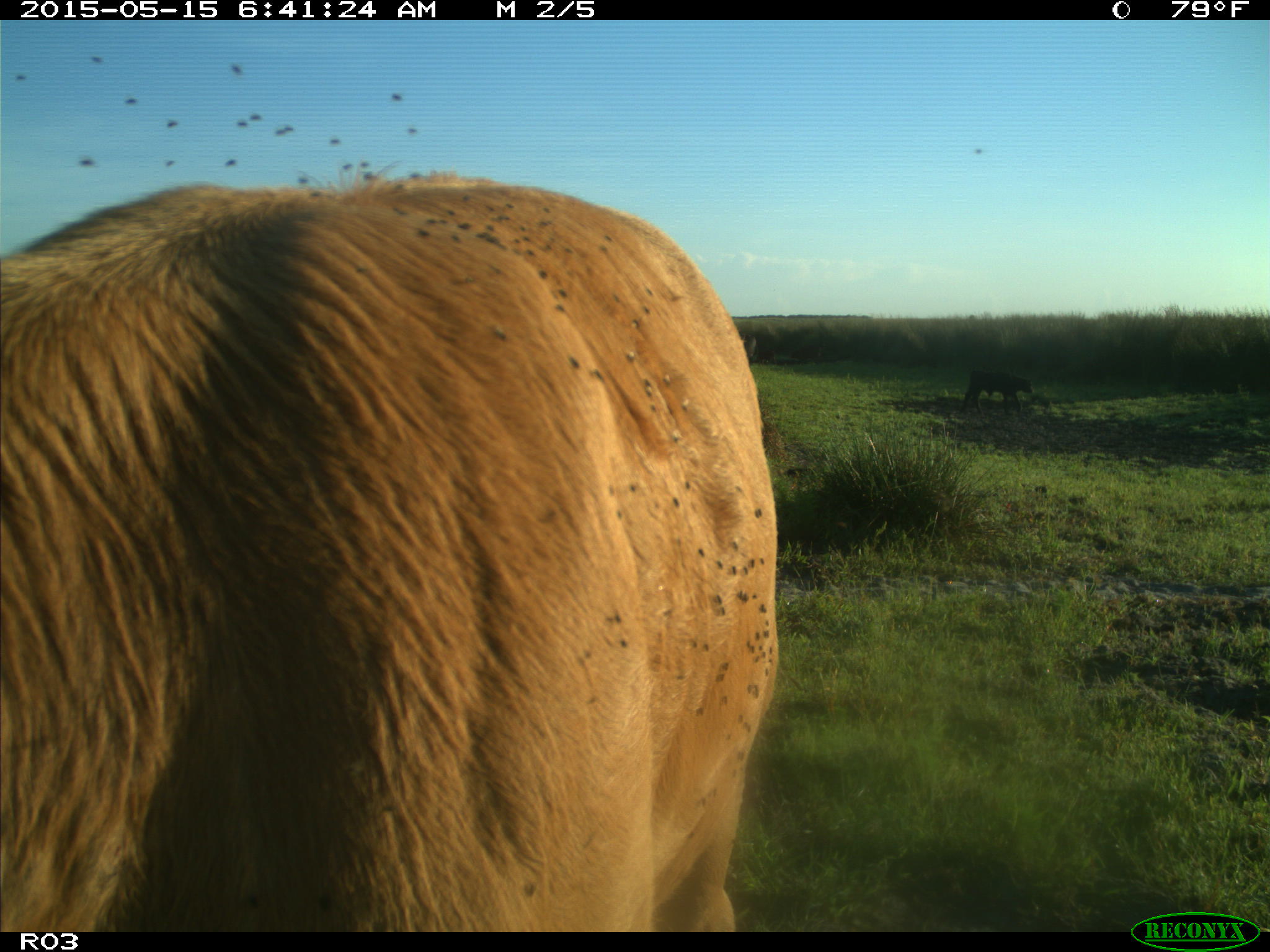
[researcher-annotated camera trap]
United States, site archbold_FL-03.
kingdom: Animalia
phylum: Chordata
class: Mammalia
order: Artiodactyla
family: Bovidae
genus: Bos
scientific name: Bos taurus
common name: domestic cow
Bos taurus (domestic cow).